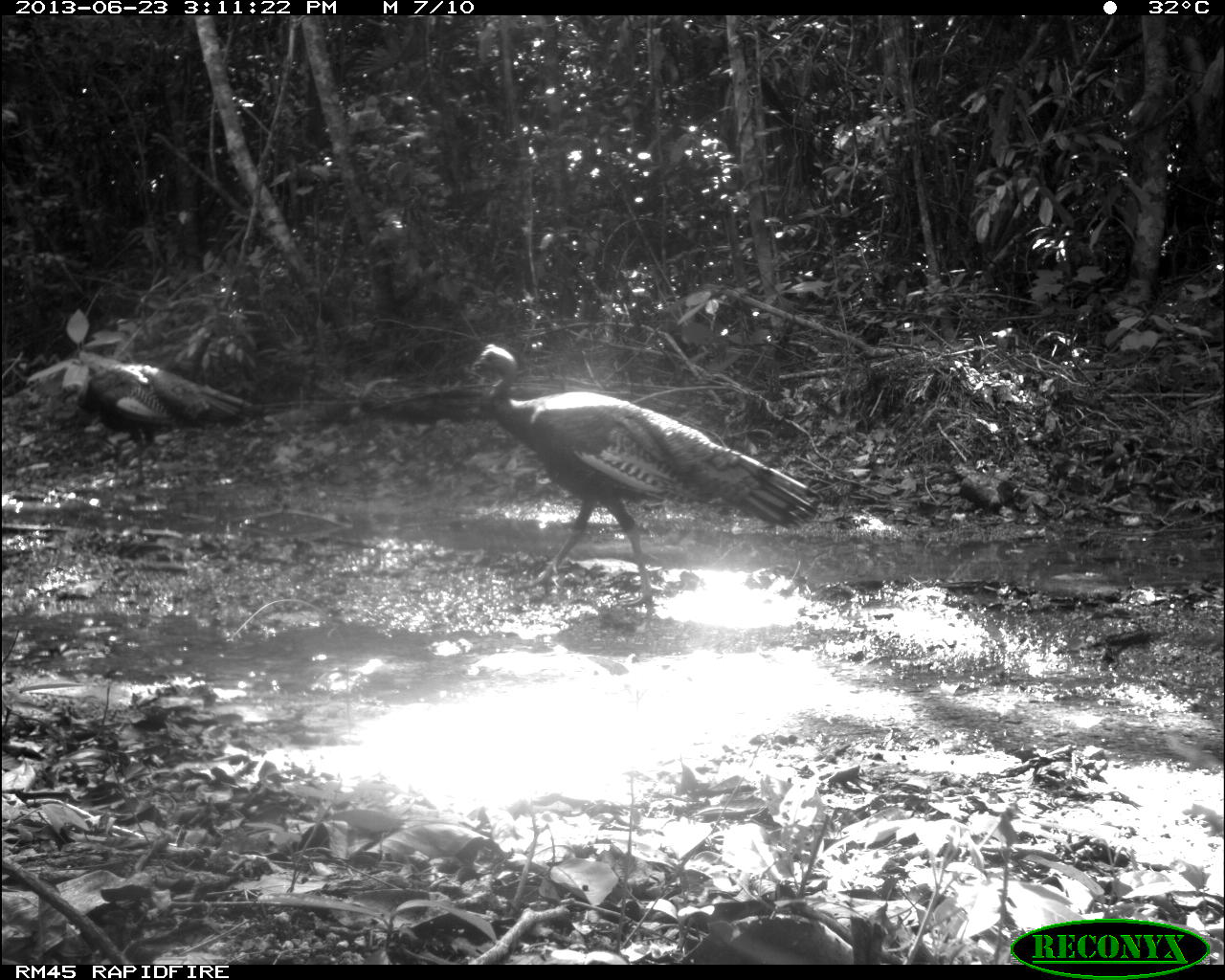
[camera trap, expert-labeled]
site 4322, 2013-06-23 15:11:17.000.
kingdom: Animalia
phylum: Chordata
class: Aves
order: Galliformes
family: Phasianidae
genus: Meleagris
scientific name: Meleagris ocellata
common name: ocellated turkey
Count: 2.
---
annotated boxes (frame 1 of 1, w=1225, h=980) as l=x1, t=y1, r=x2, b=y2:
meleagris ocellata: l=470, t=343, r=820, b=609; l=58, t=363, r=263, b=490